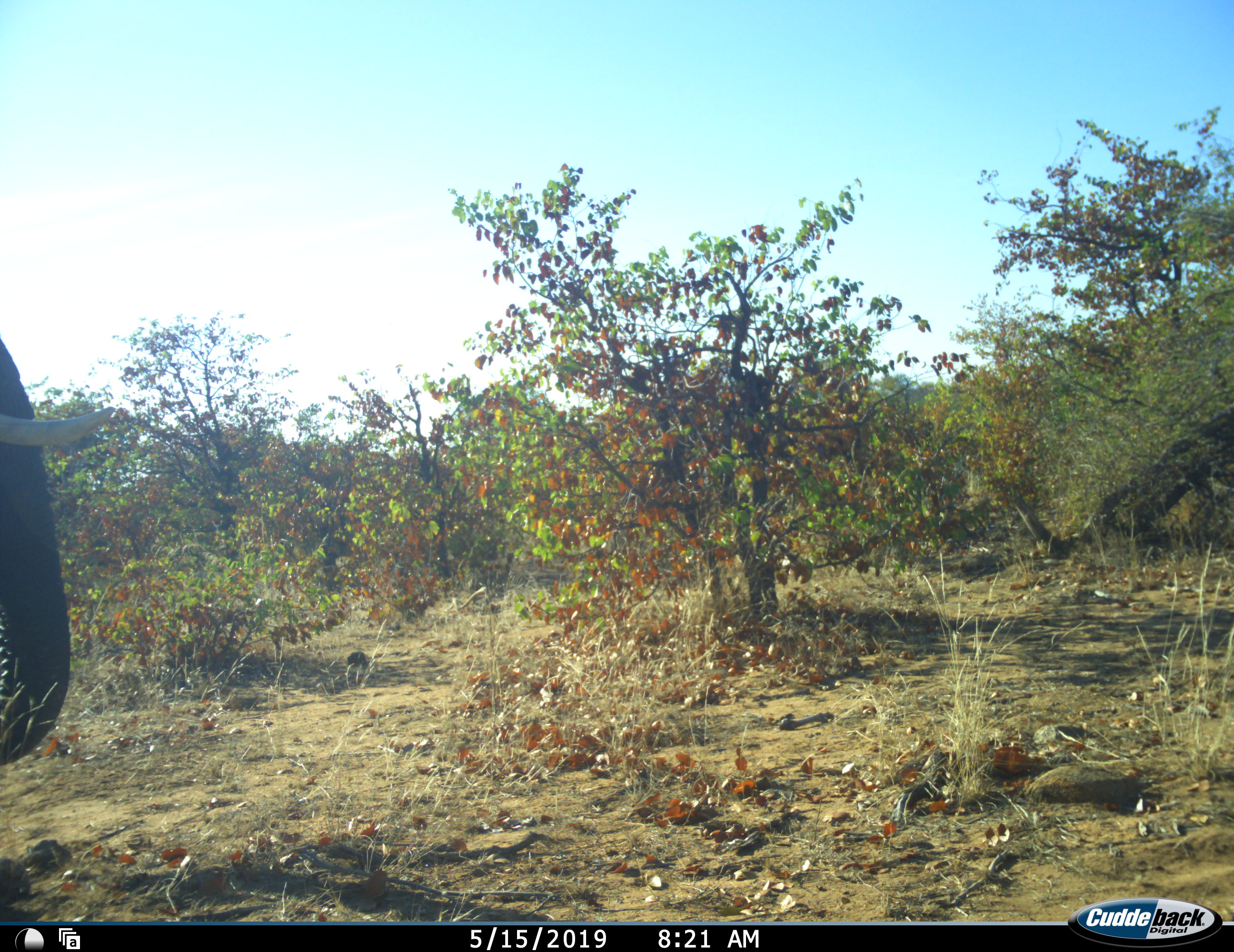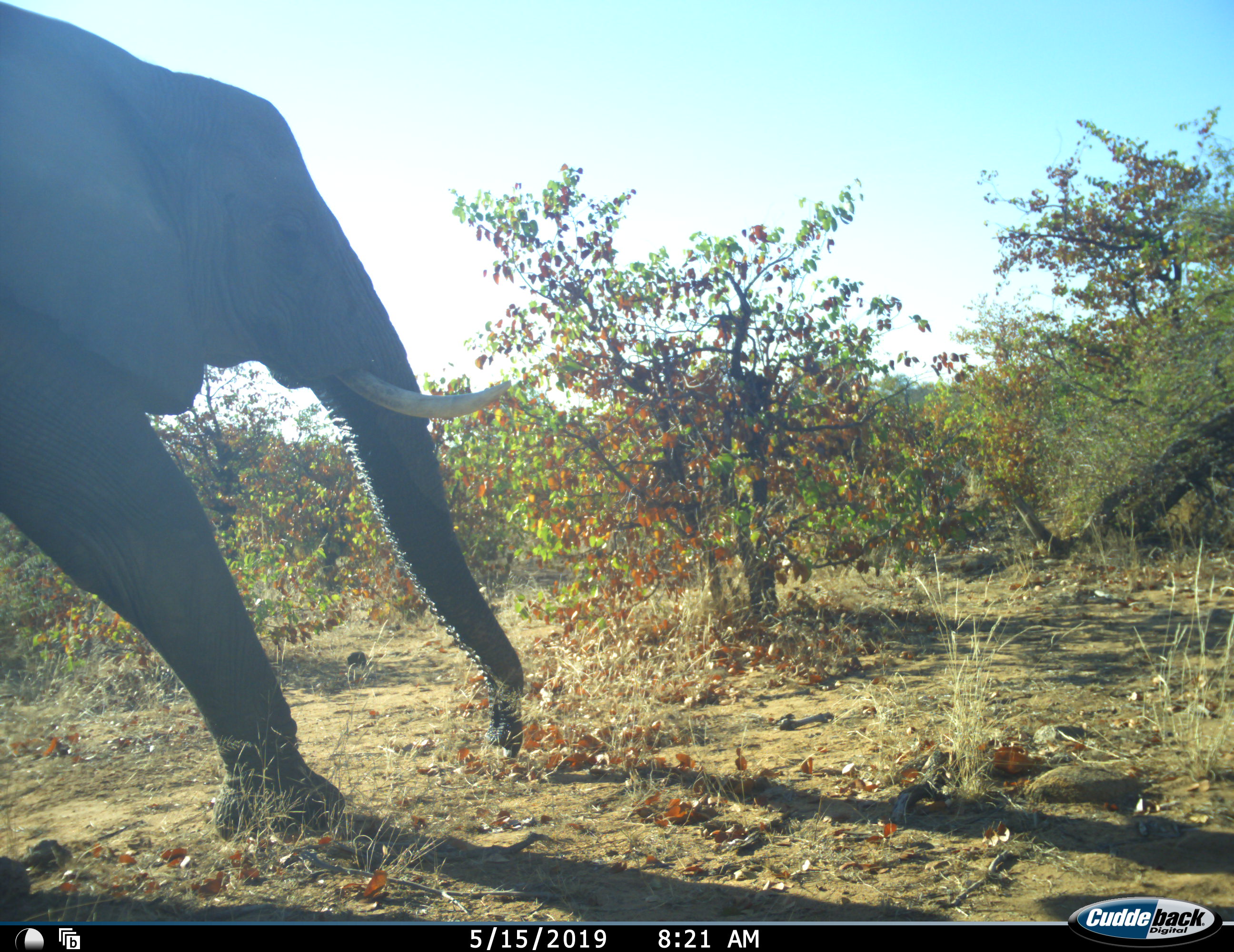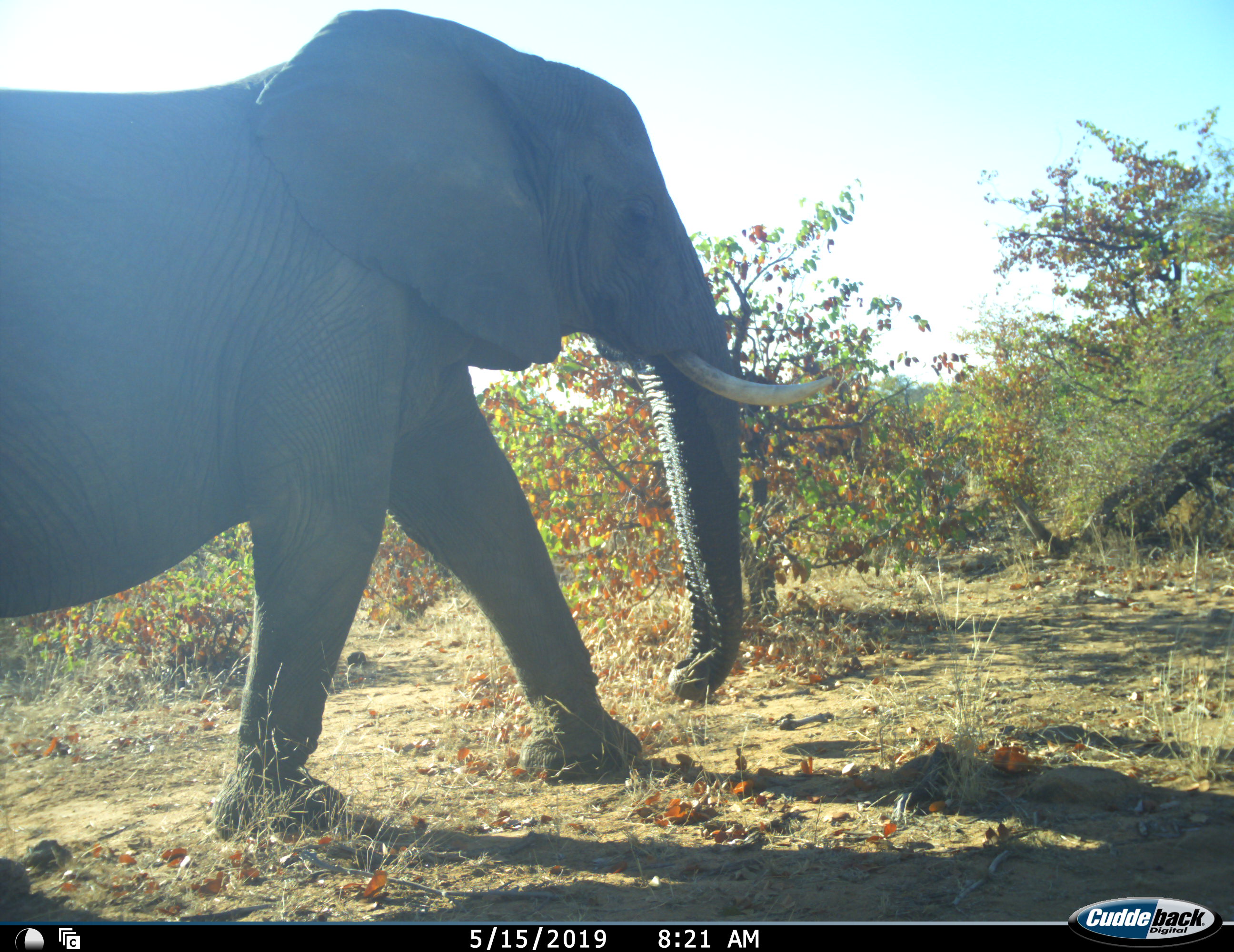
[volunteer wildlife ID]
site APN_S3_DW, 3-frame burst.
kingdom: Animalia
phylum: Chordata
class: Mammalia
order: Proboscidea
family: Elephantidae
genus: Loxodonta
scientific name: Loxodonta africana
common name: african bush elephant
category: elephant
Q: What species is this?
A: Elephant (african bush elephant) (Loxodonta africana).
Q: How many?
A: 1.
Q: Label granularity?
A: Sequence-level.